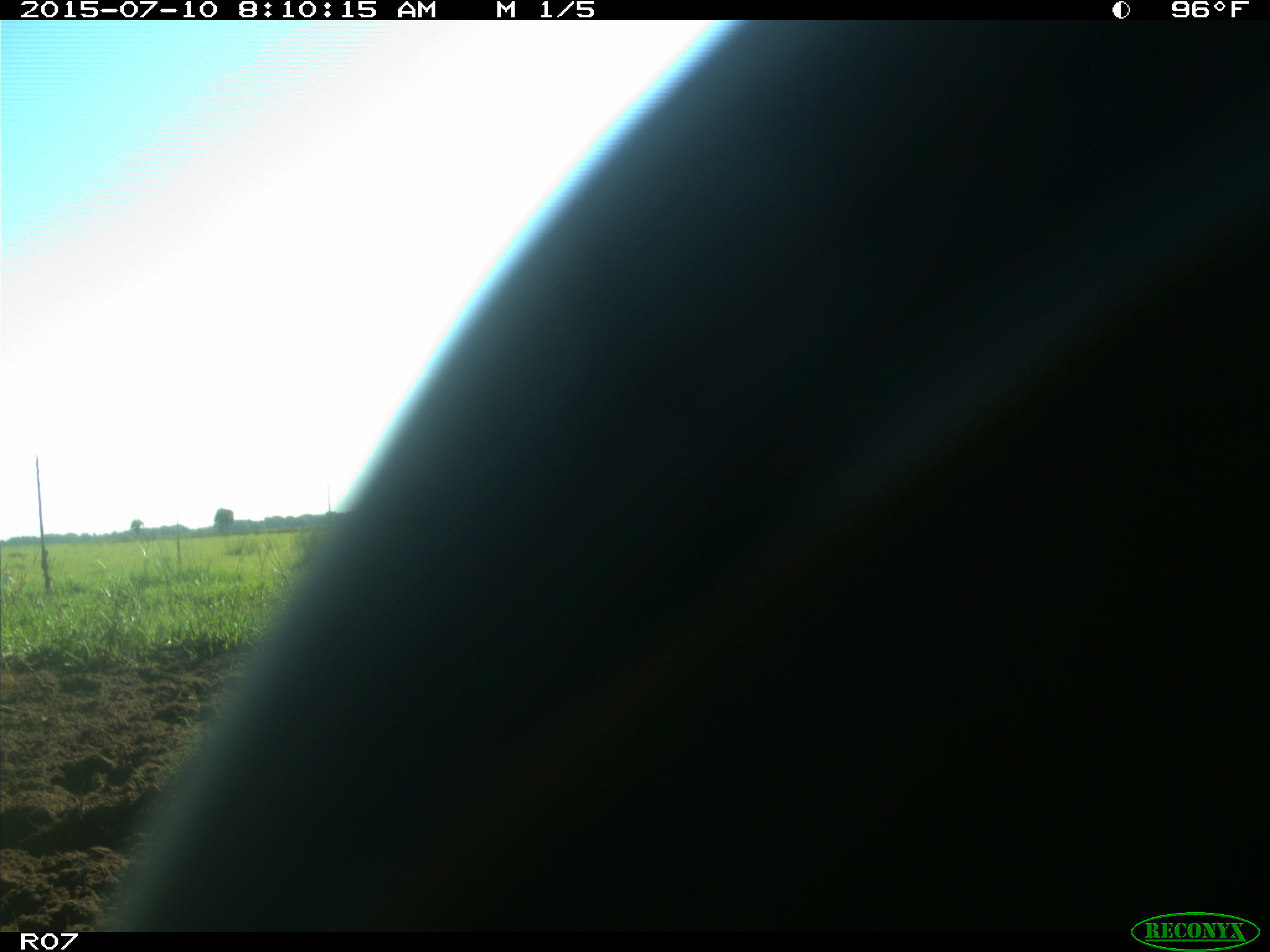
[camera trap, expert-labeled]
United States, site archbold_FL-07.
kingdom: Animalia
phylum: Chordata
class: Mammalia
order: Artiodactyla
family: Bovidae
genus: Bos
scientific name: Bos taurus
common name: domestic cow